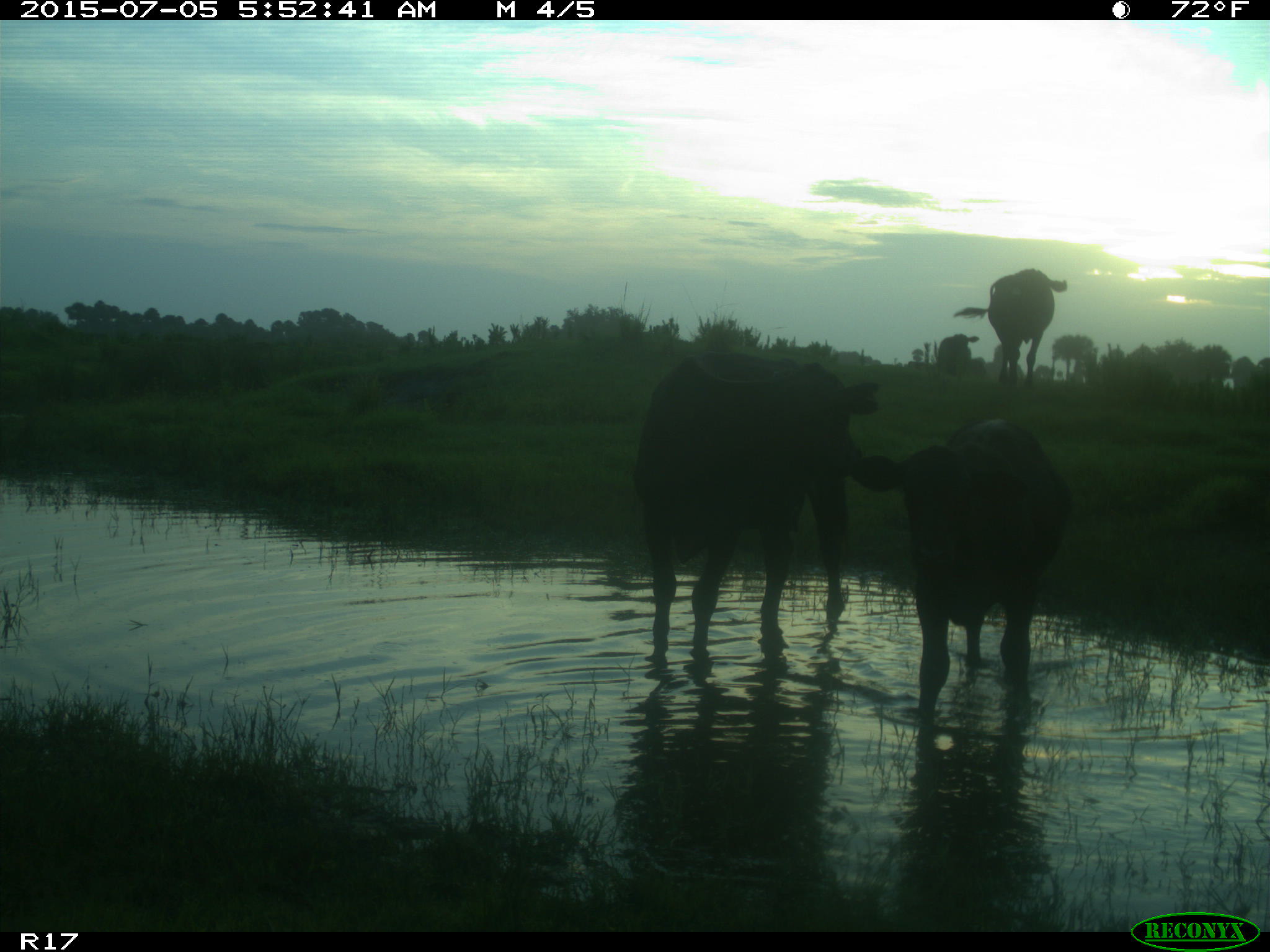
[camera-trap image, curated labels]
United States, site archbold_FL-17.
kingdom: Animalia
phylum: Chordata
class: Mammalia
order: Artiodactyla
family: Bovidae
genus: Bos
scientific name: Bos taurus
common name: domestic cow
Bos taurus (domestic cow).